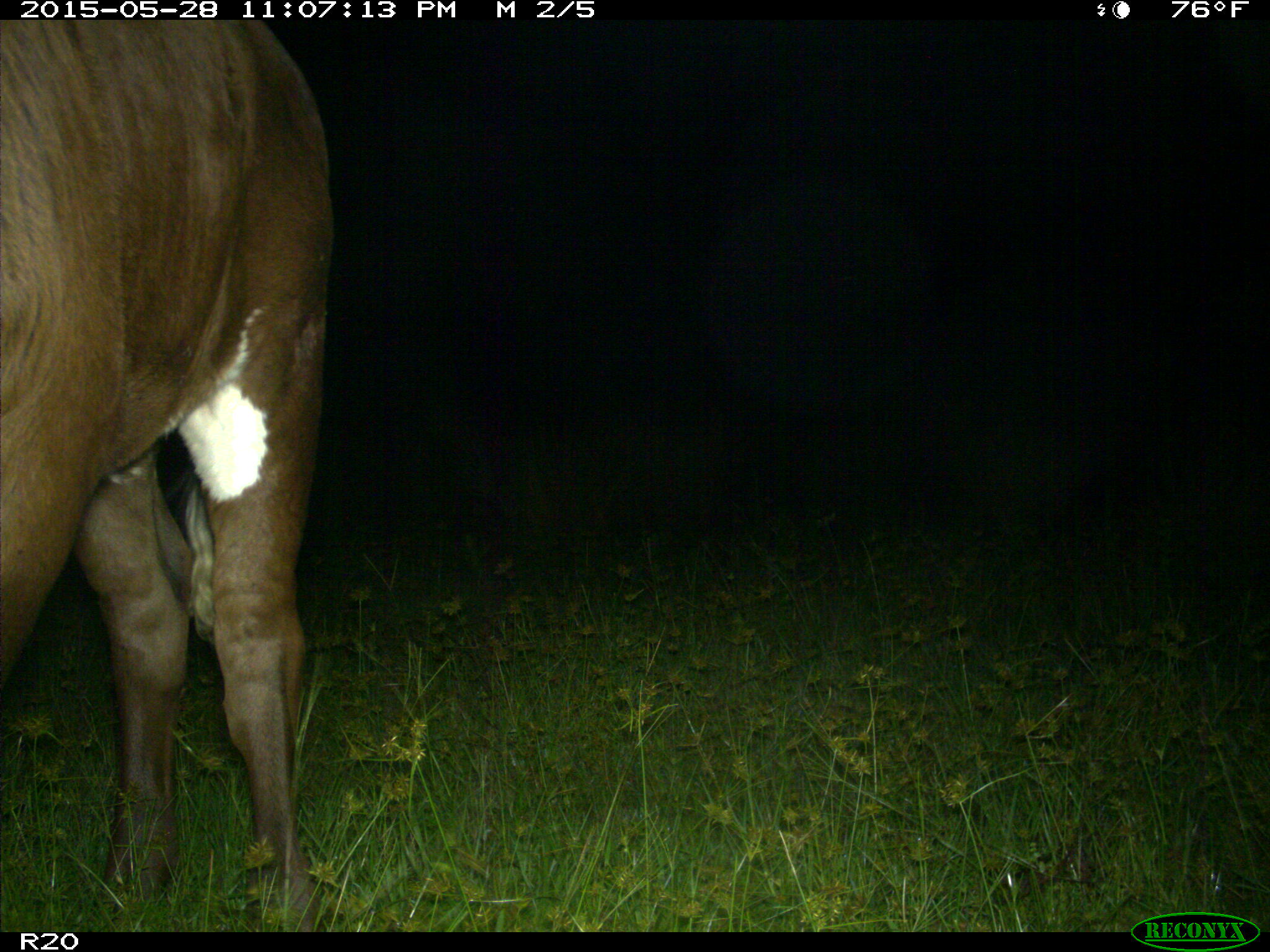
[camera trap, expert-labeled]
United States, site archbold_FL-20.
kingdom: Animalia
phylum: Chordata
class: Mammalia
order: Artiodactyla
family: Bovidae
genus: Bos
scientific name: Bos taurus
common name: domestic cow